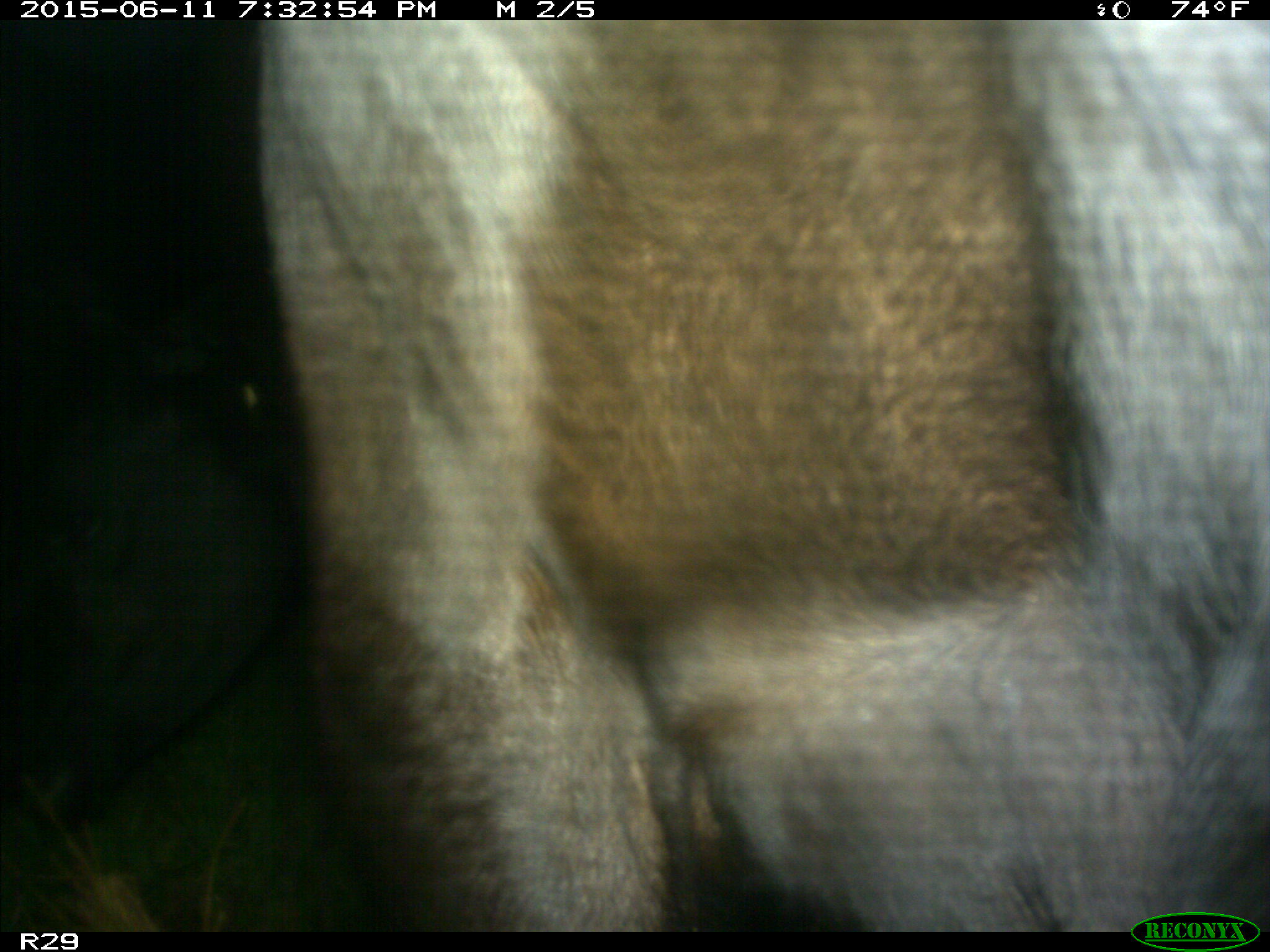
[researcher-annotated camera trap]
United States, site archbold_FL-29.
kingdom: Animalia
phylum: Chordata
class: Mammalia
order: Artiodactyla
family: Bovidae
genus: Bos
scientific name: Bos taurus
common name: domestic cow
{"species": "Bos taurus (domestic cow)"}